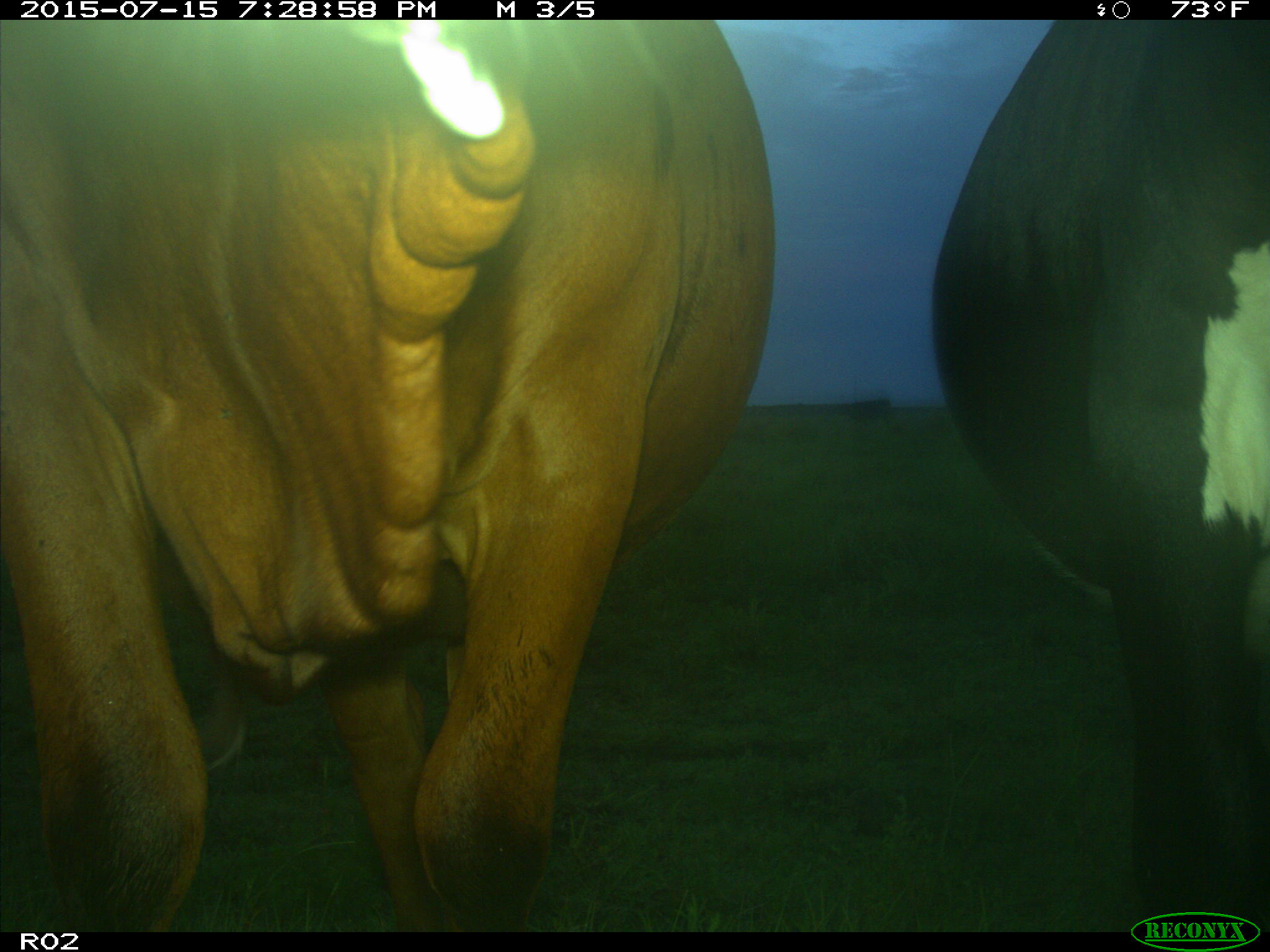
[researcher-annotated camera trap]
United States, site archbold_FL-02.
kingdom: Animalia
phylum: Chordata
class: Mammalia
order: Artiodactyla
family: Bovidae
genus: Bos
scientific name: Bos taurus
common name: domestic cow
Bos taurus (domestic cow).